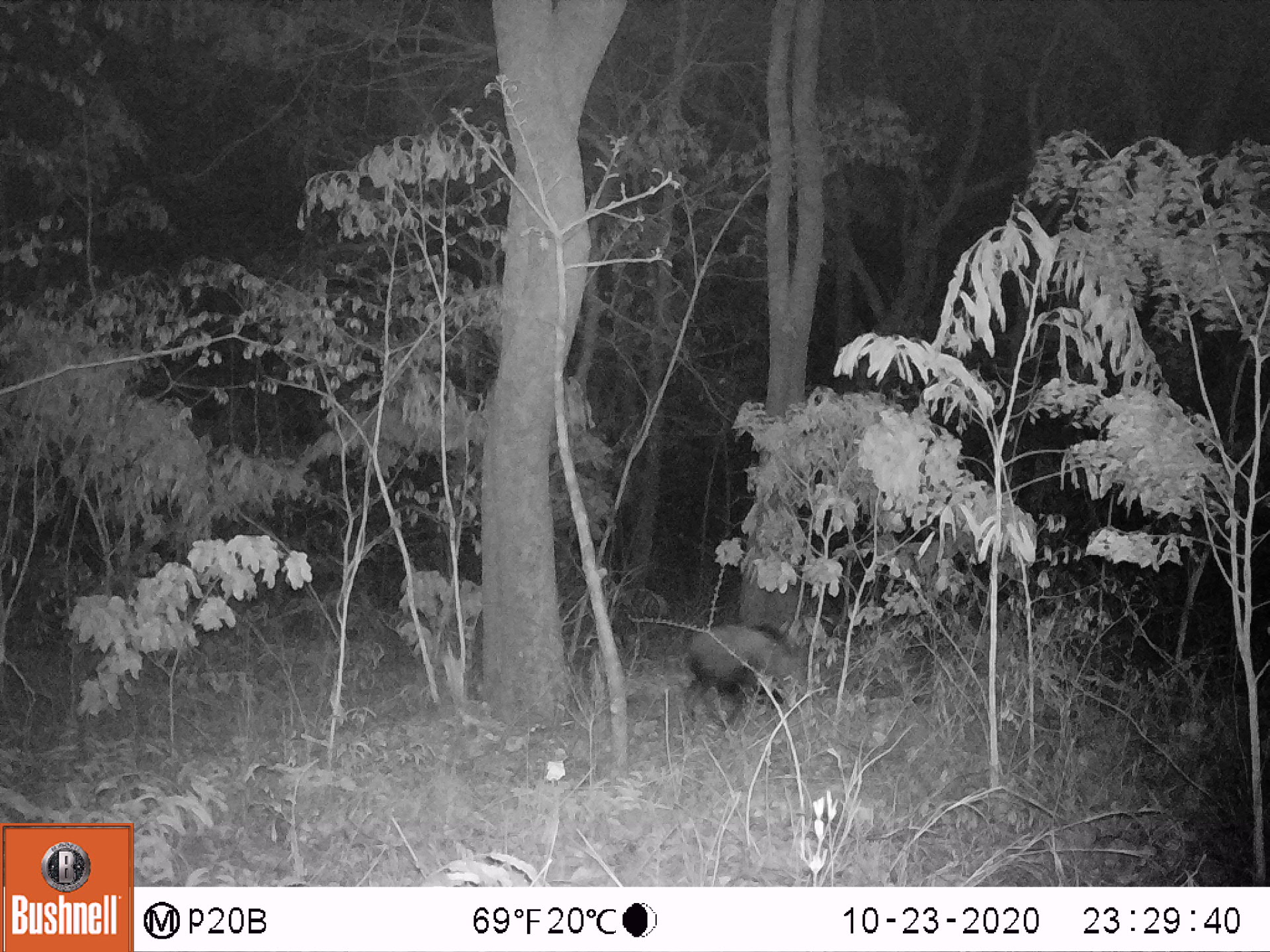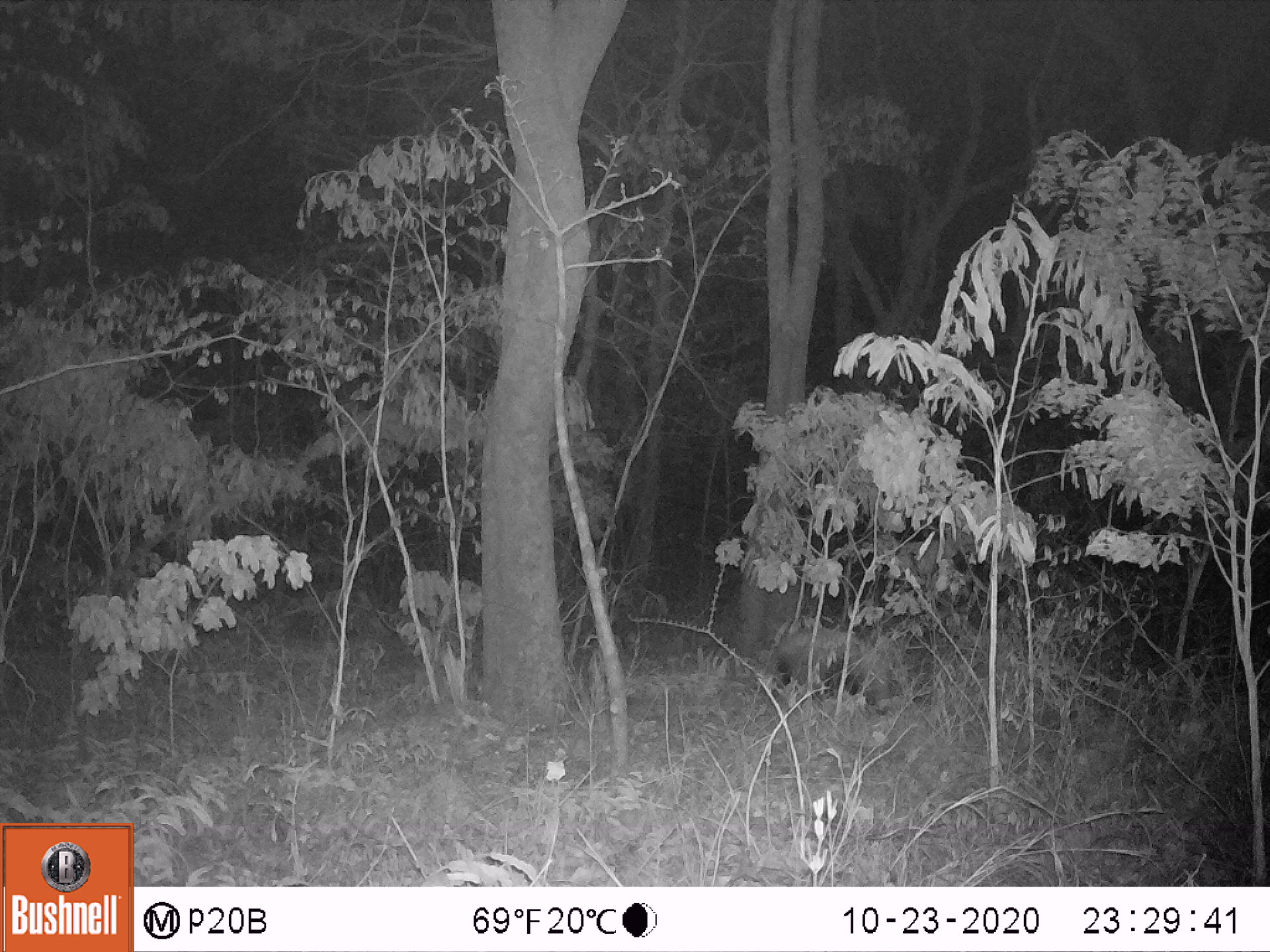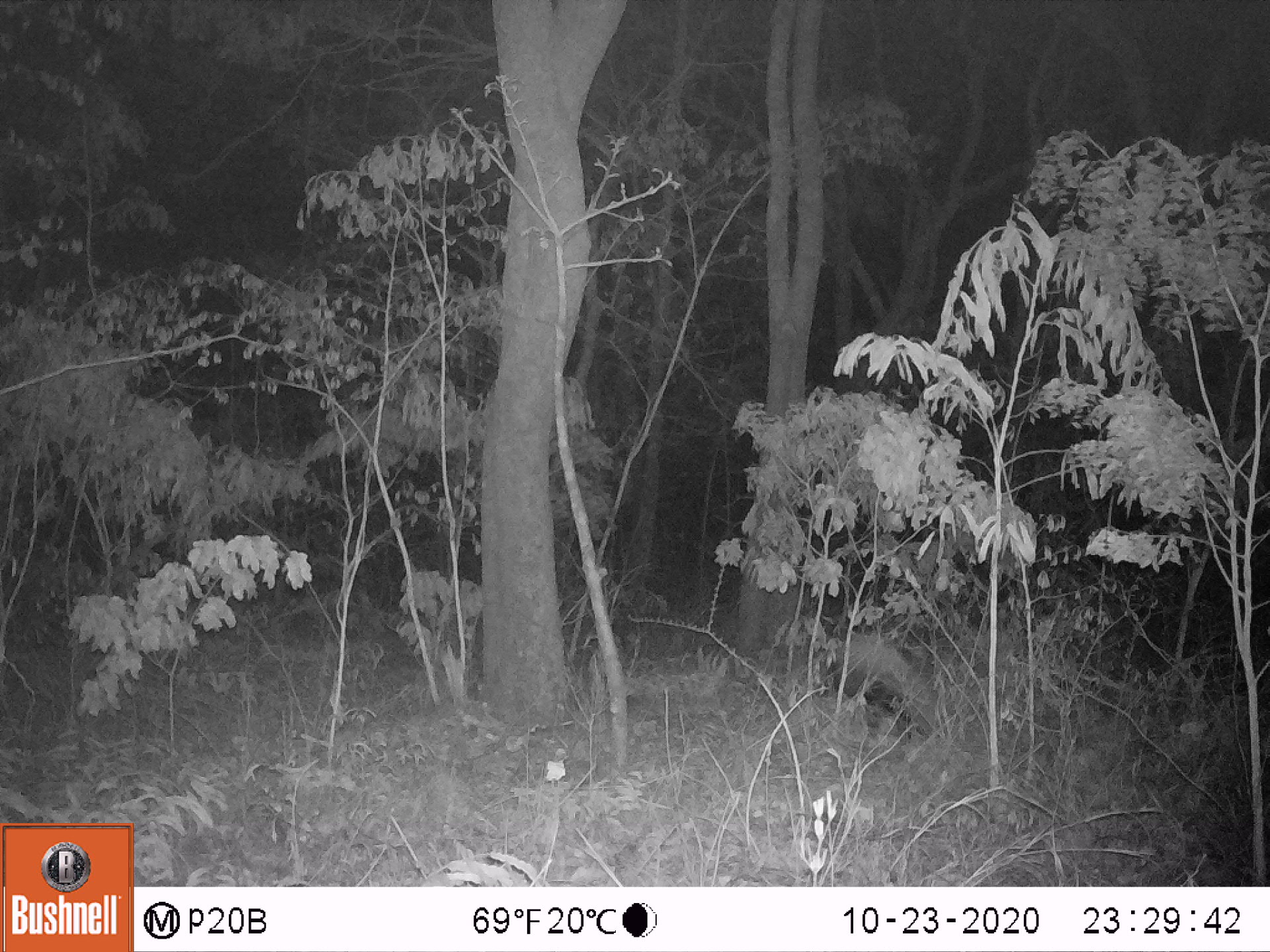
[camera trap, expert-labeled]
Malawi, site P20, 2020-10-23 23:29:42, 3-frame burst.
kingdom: Animalia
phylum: Chordata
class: Mammalia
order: Artiodactyla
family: Suidae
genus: Potamochoerus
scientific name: Potamochoerus larvatus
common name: bushpig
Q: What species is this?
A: Bushpig (Potamochoerus larvatus).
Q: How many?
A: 1.